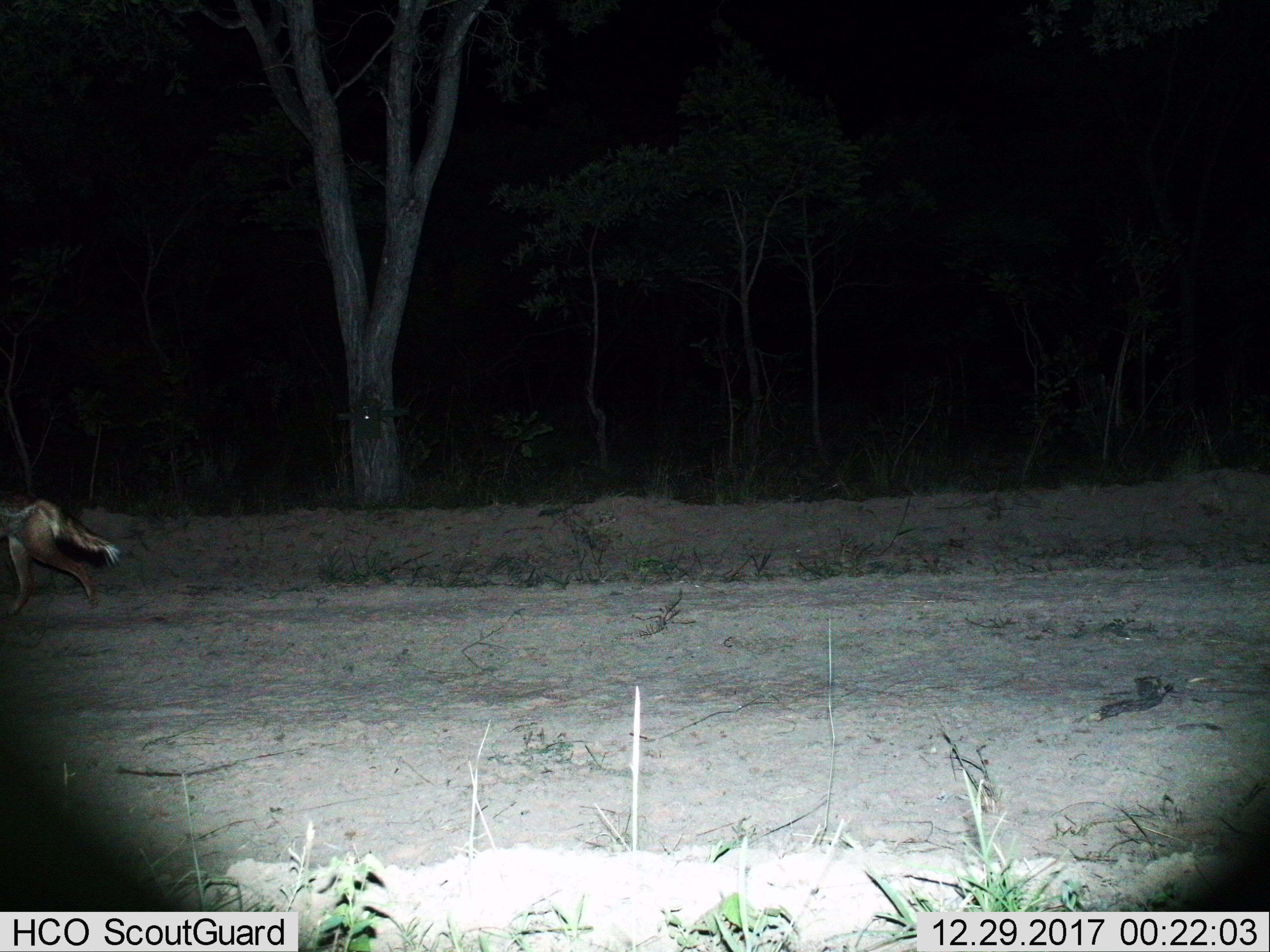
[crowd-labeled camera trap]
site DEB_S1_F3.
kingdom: Animalia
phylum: Chordata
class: Mammalia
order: Carnivora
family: Canidae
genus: Lupulella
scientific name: Lupulella mesomelas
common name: black-backed jackal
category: jackalblackbacked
Jackalblackbacked (black-backed jackal) (Lupulella mesomelas), count 1. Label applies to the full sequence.